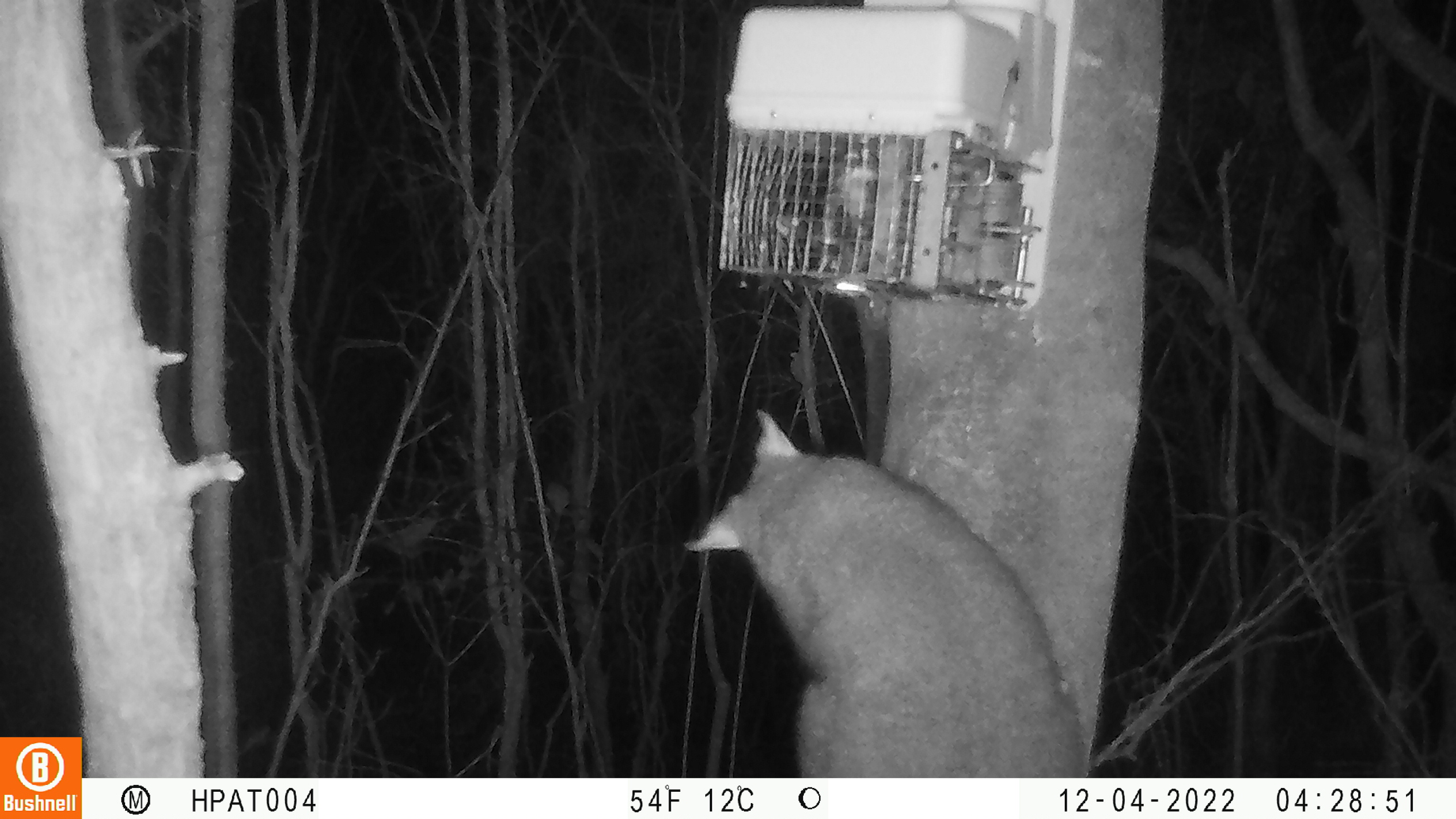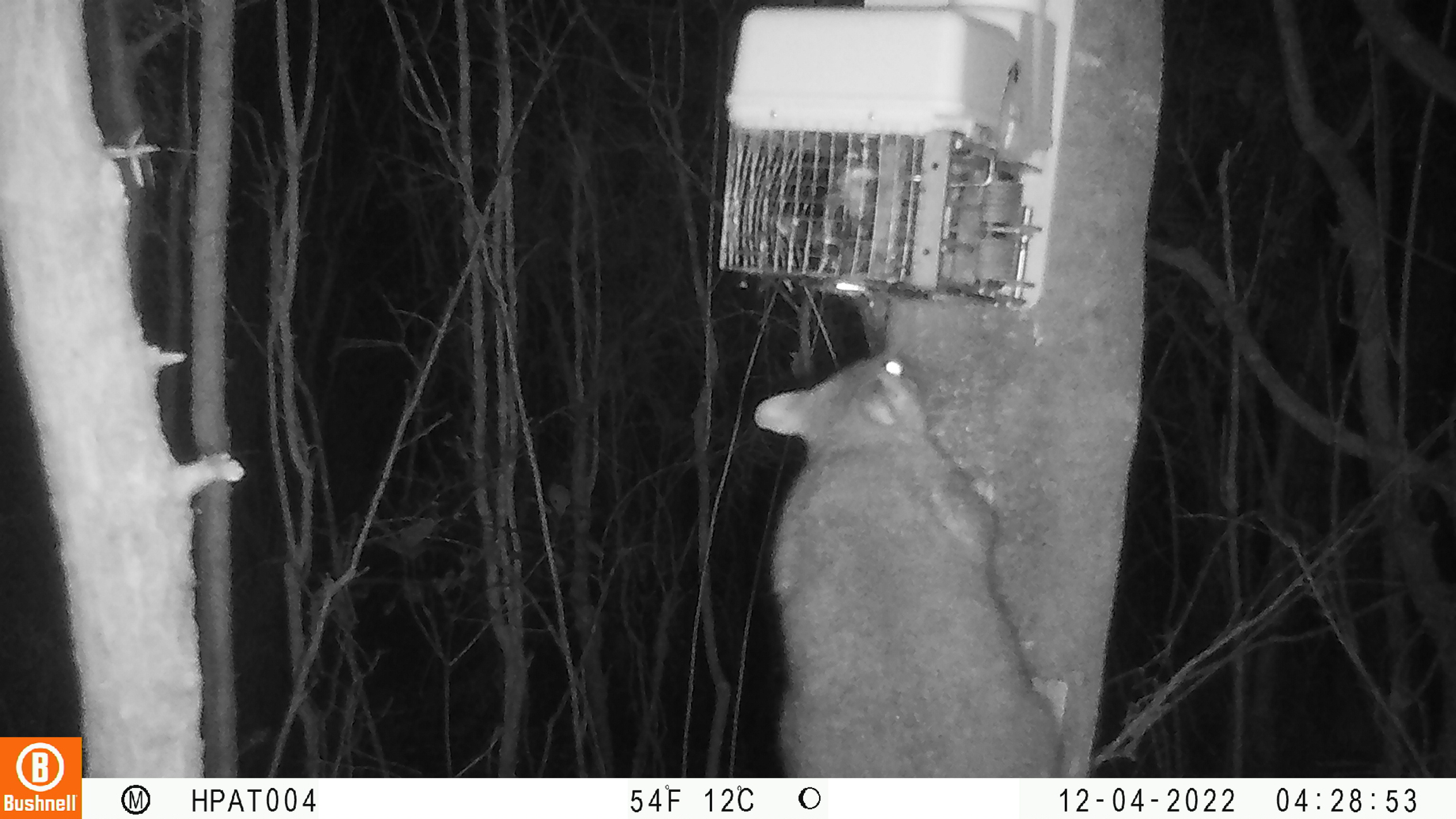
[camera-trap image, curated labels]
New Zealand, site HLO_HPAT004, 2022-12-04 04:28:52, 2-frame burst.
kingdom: Animalia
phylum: Chordata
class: Mammalia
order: Diprotodontia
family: Phalangeridae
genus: Trichosurus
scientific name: Trichosurus vulpecula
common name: common brushtail possum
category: possum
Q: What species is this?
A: Possum (common brushtail possum) (Trichosurus vulpecula).